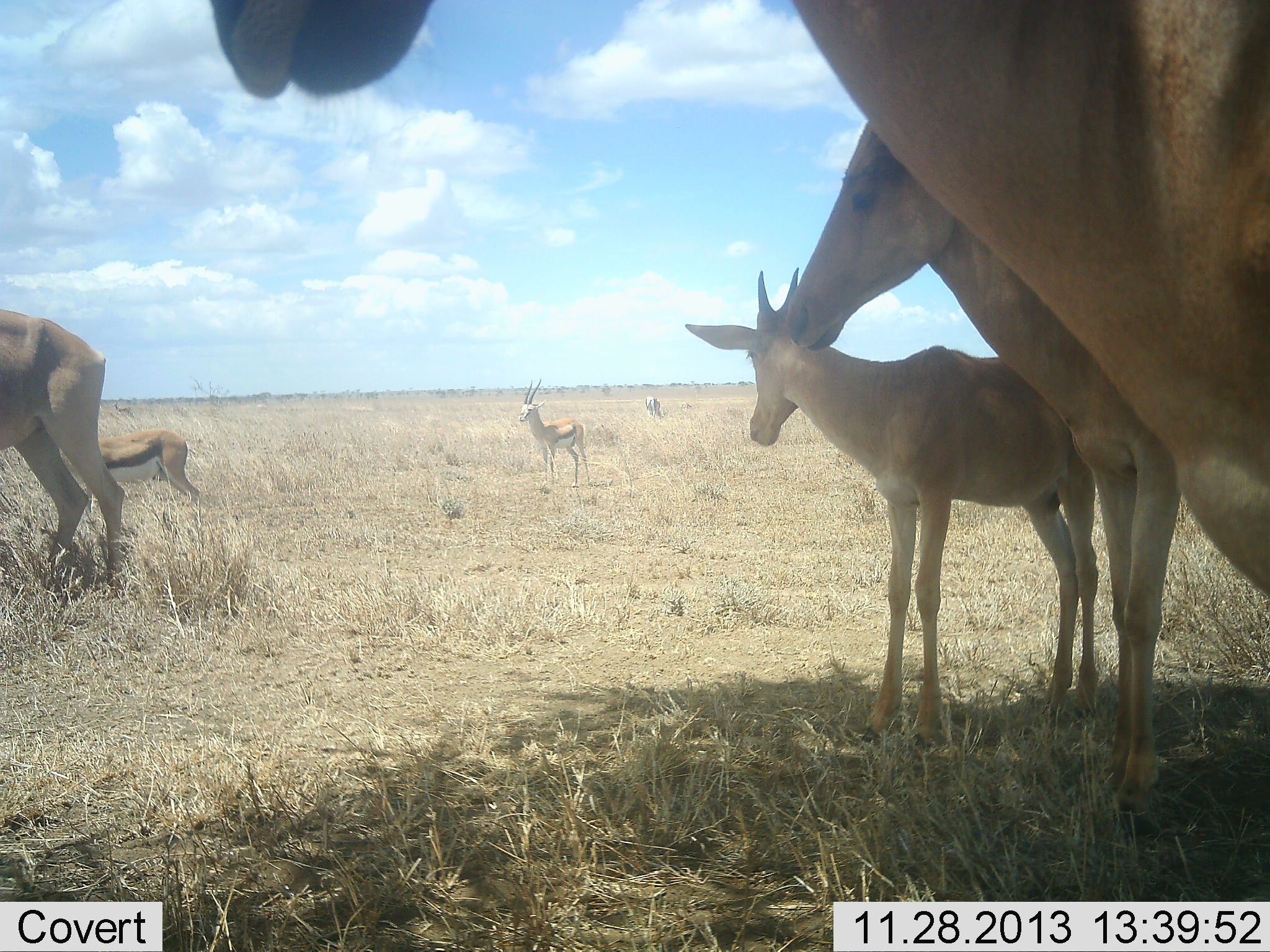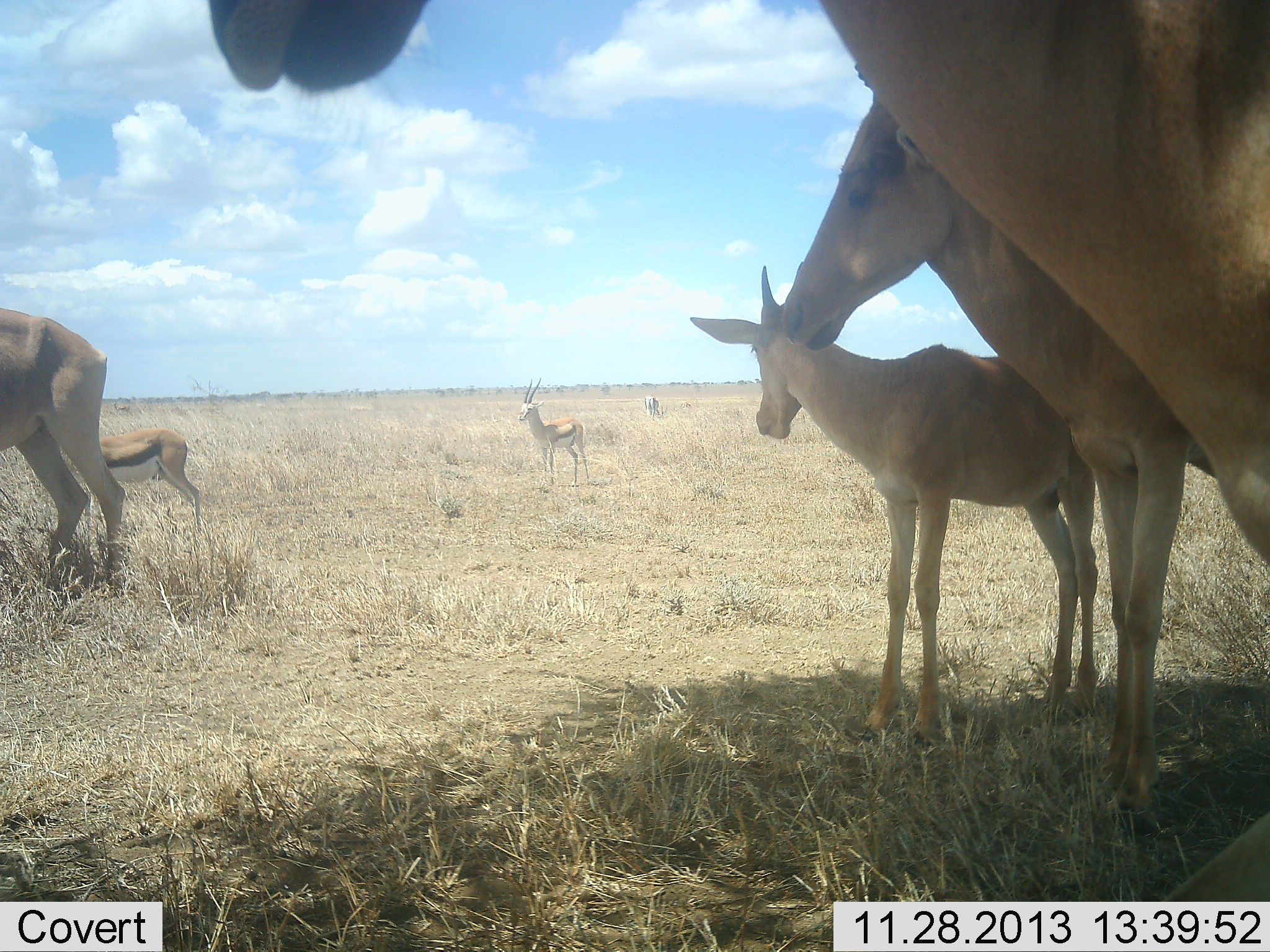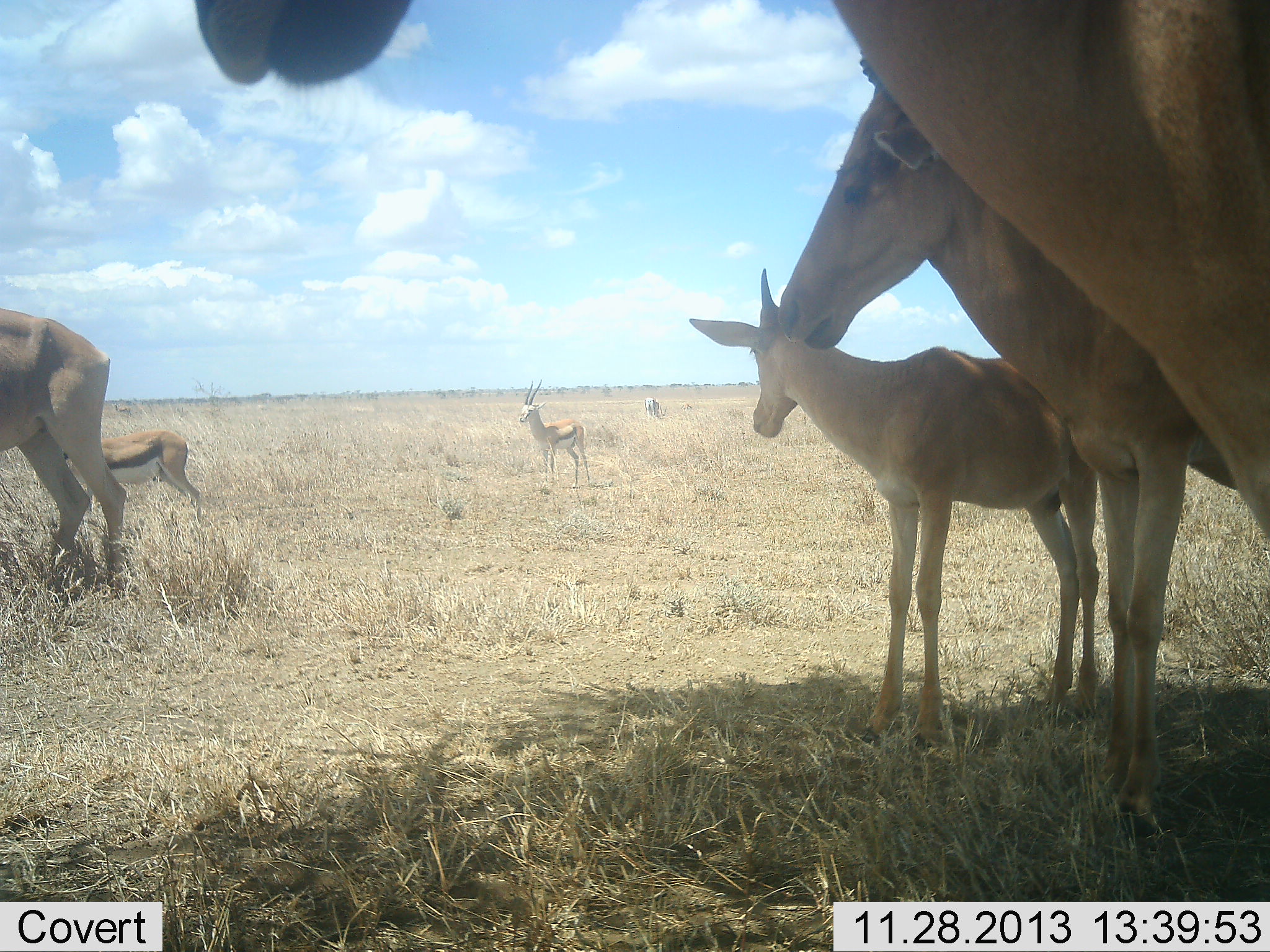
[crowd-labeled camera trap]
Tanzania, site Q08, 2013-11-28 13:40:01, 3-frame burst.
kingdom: Animalia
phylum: Chordata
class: Mammalia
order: Artiodactyla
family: Bovidae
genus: Eudorcas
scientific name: Eudorcas thomsonii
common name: thomson's gazelle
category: gazellethomsons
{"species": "gazellethomsons (thomson's gazelle) (Eudorcas thomsonii)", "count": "2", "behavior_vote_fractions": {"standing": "86%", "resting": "5%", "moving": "0%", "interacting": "0%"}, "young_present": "14%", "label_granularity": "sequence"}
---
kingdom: Animalia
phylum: Chordata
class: Mammalia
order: Artiodactyla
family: Bovidae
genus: Alcelaphus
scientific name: Alcelaphus buselaphus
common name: hartebeest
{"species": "hartebeest (Alcelaphus buselaphus)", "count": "4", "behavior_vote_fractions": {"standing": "90%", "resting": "10%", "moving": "0%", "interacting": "0%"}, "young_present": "50%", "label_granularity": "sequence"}